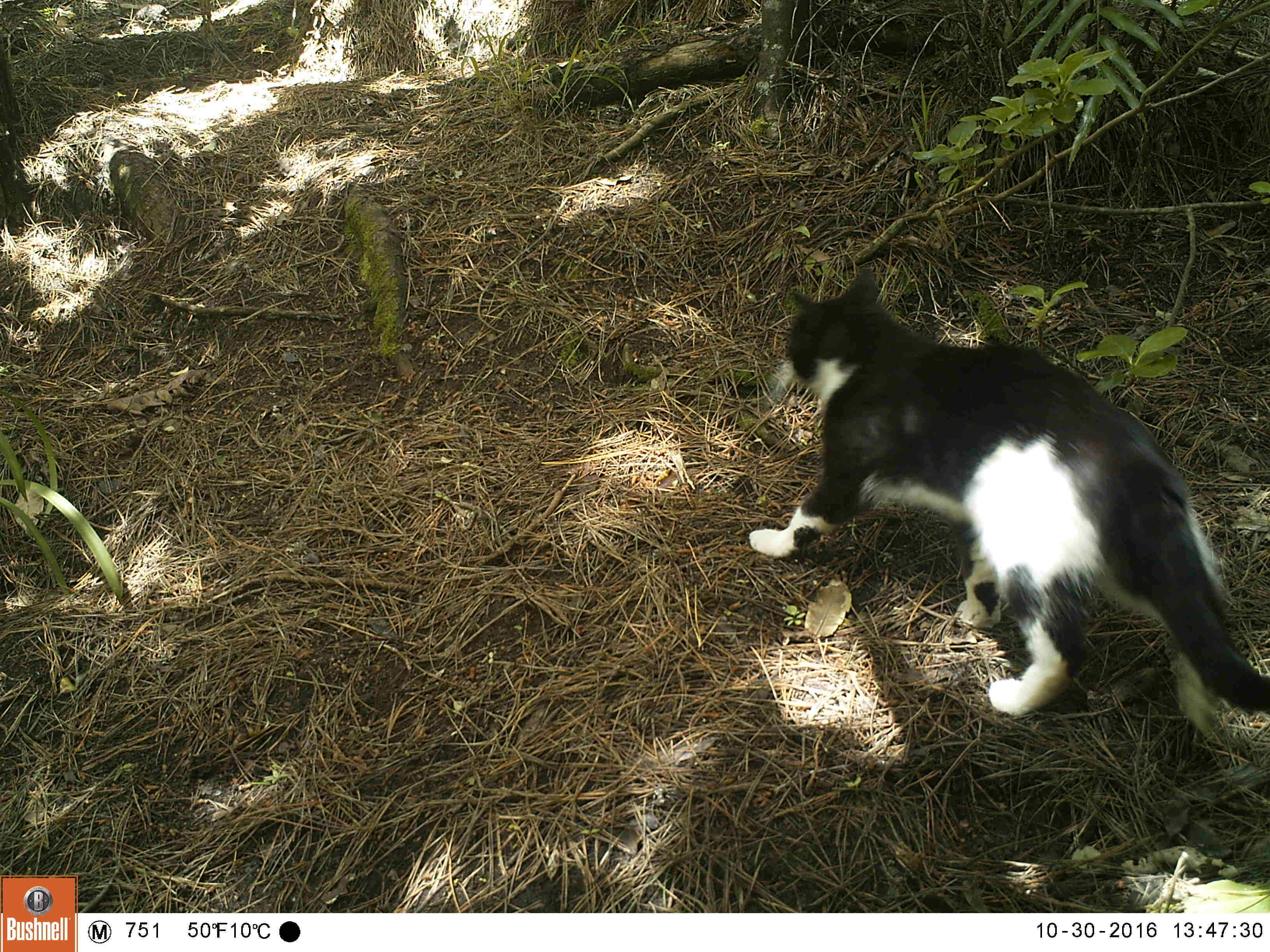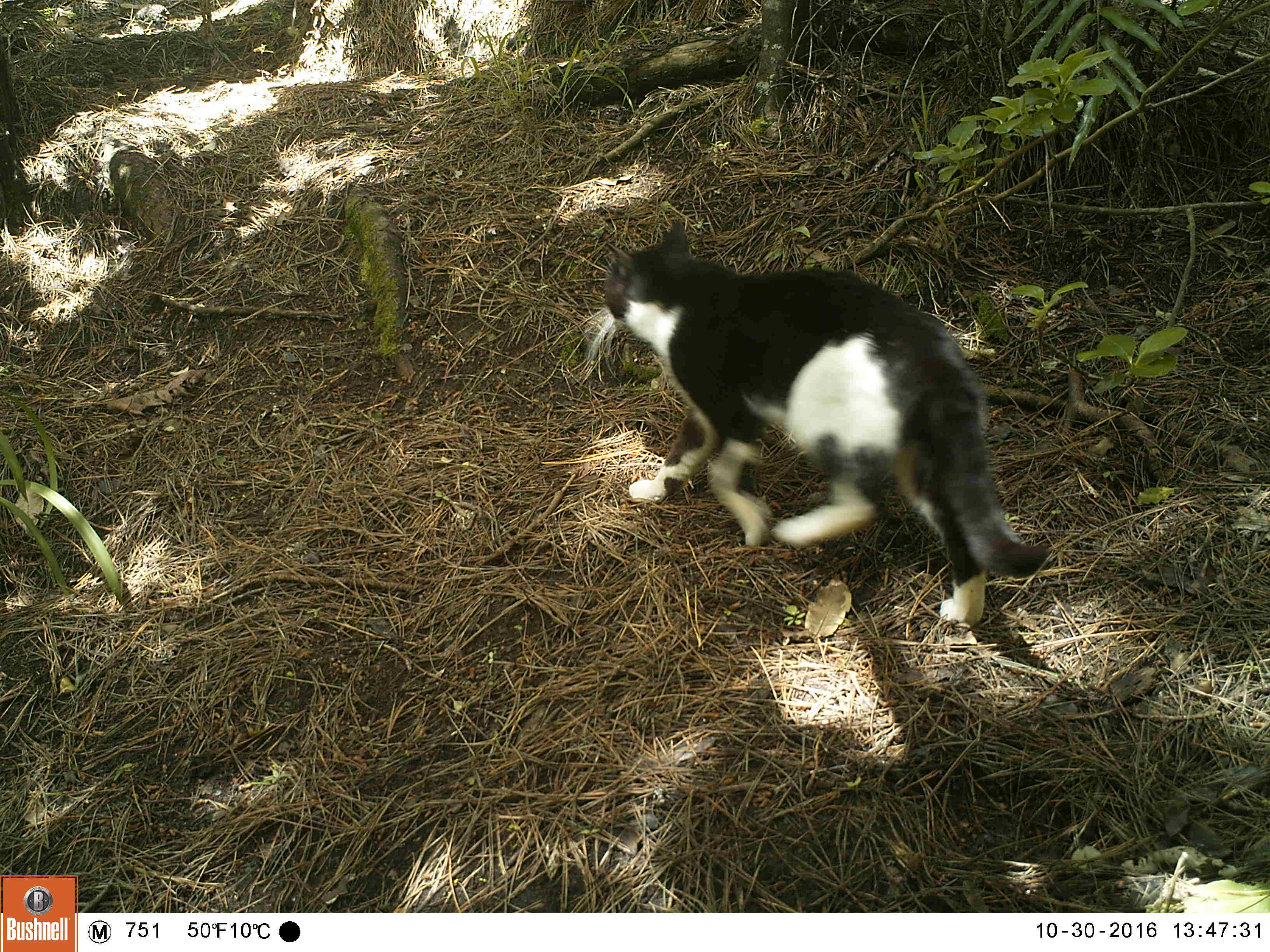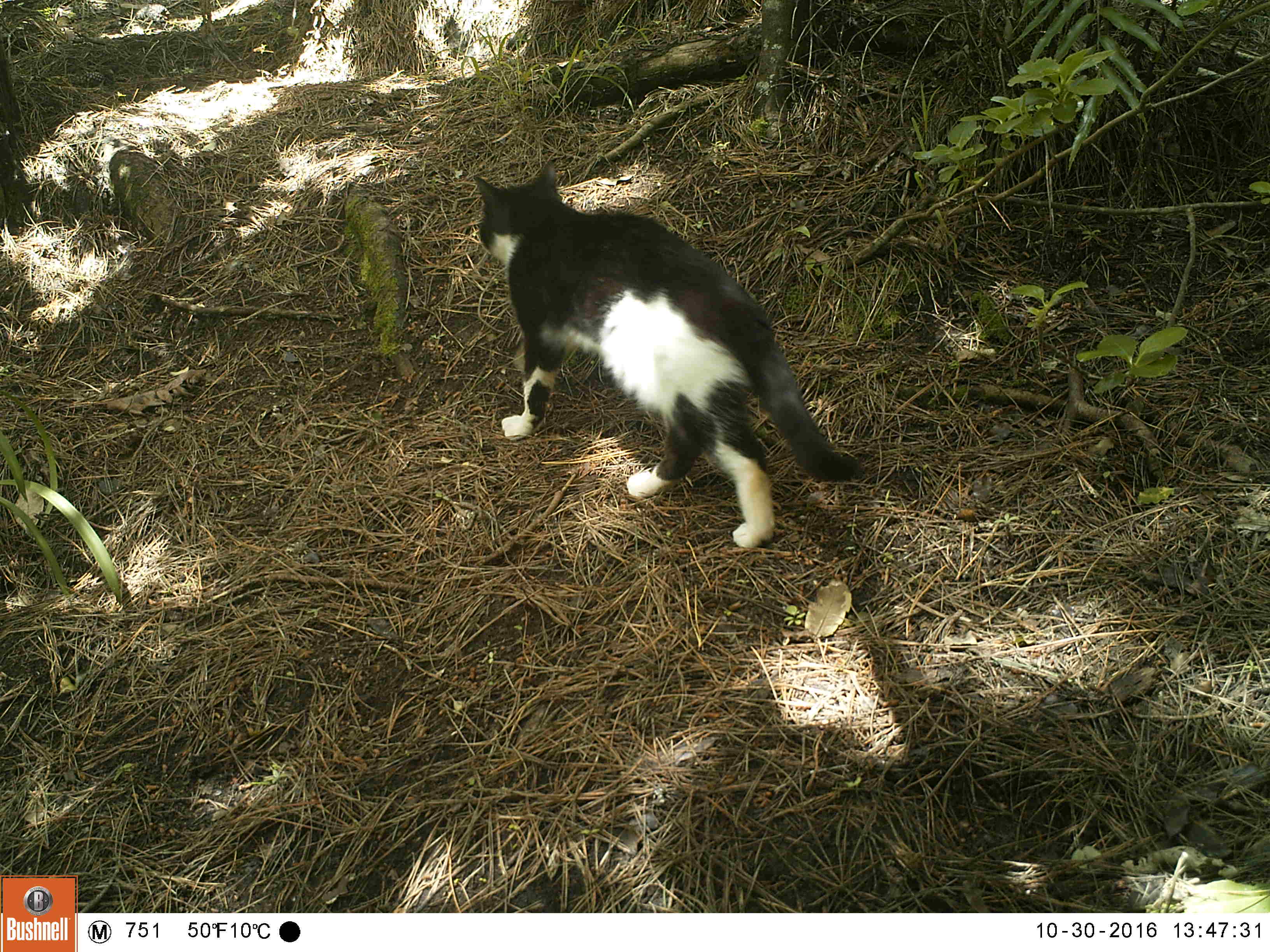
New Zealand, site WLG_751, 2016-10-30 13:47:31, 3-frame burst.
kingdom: Animalia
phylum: Chordata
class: Mammalia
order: Carnivora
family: Felidae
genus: Felis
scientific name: Felis catus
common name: domestic cat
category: cat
Cat (domestic cat) (Felis catus).